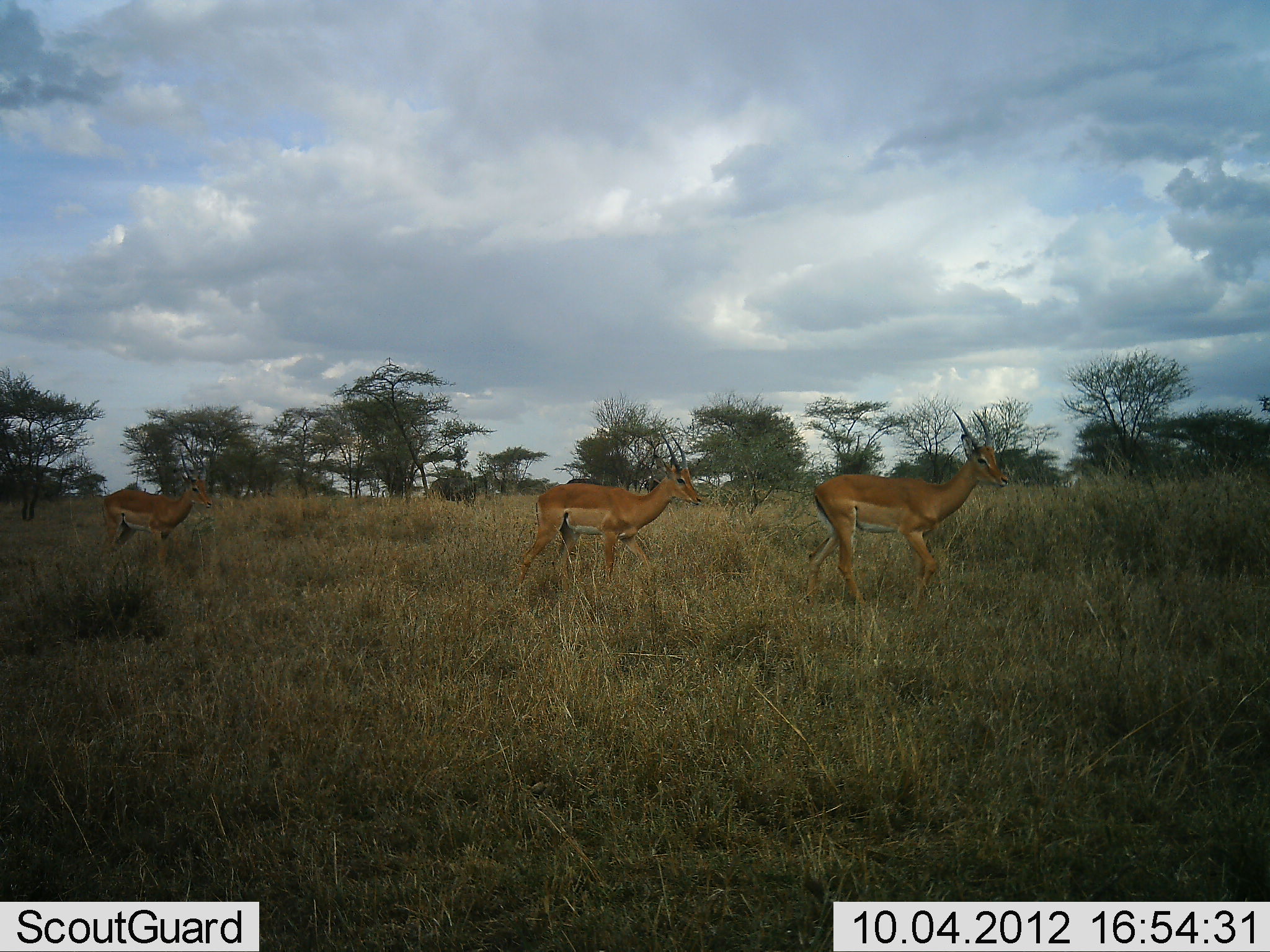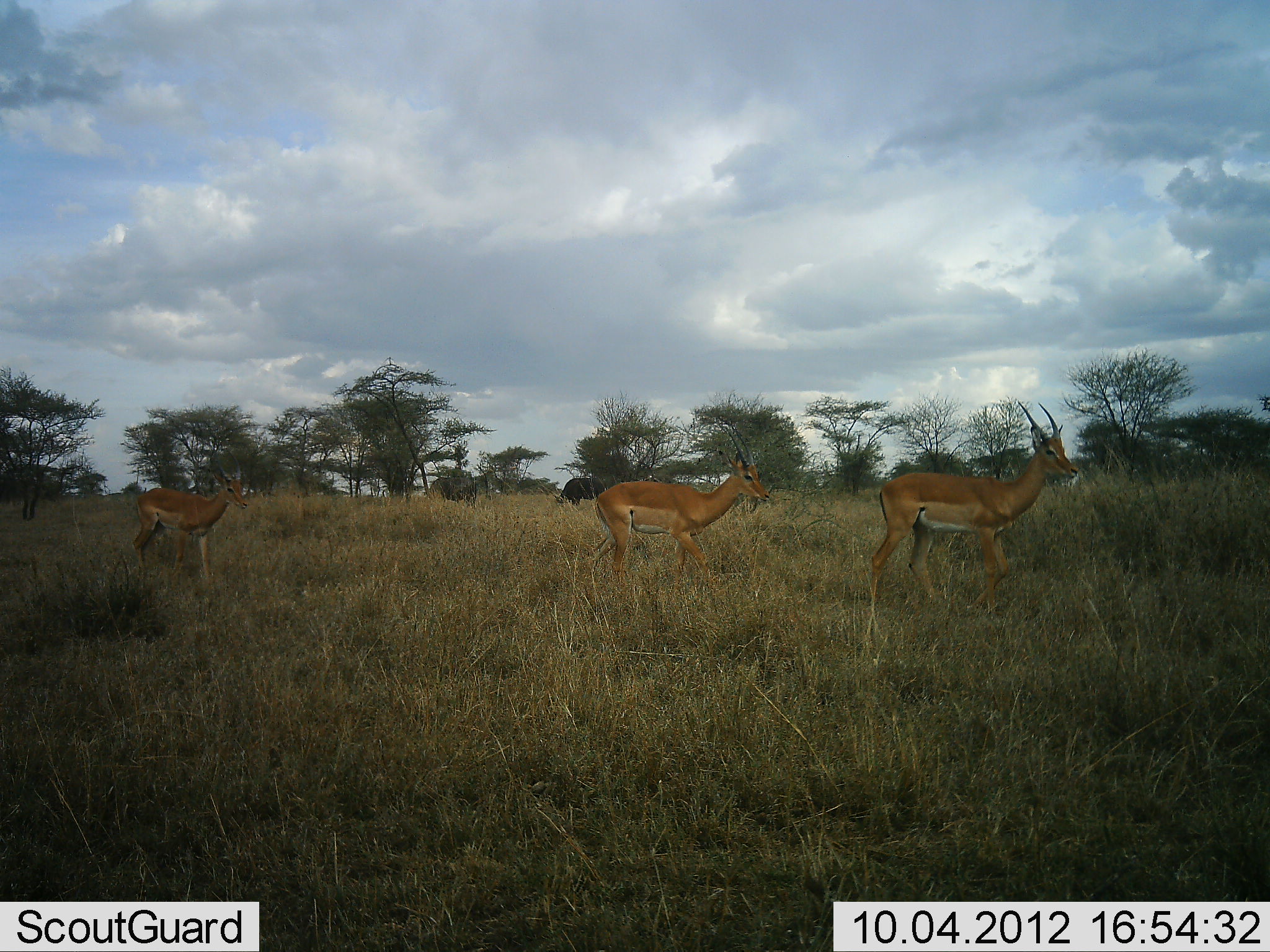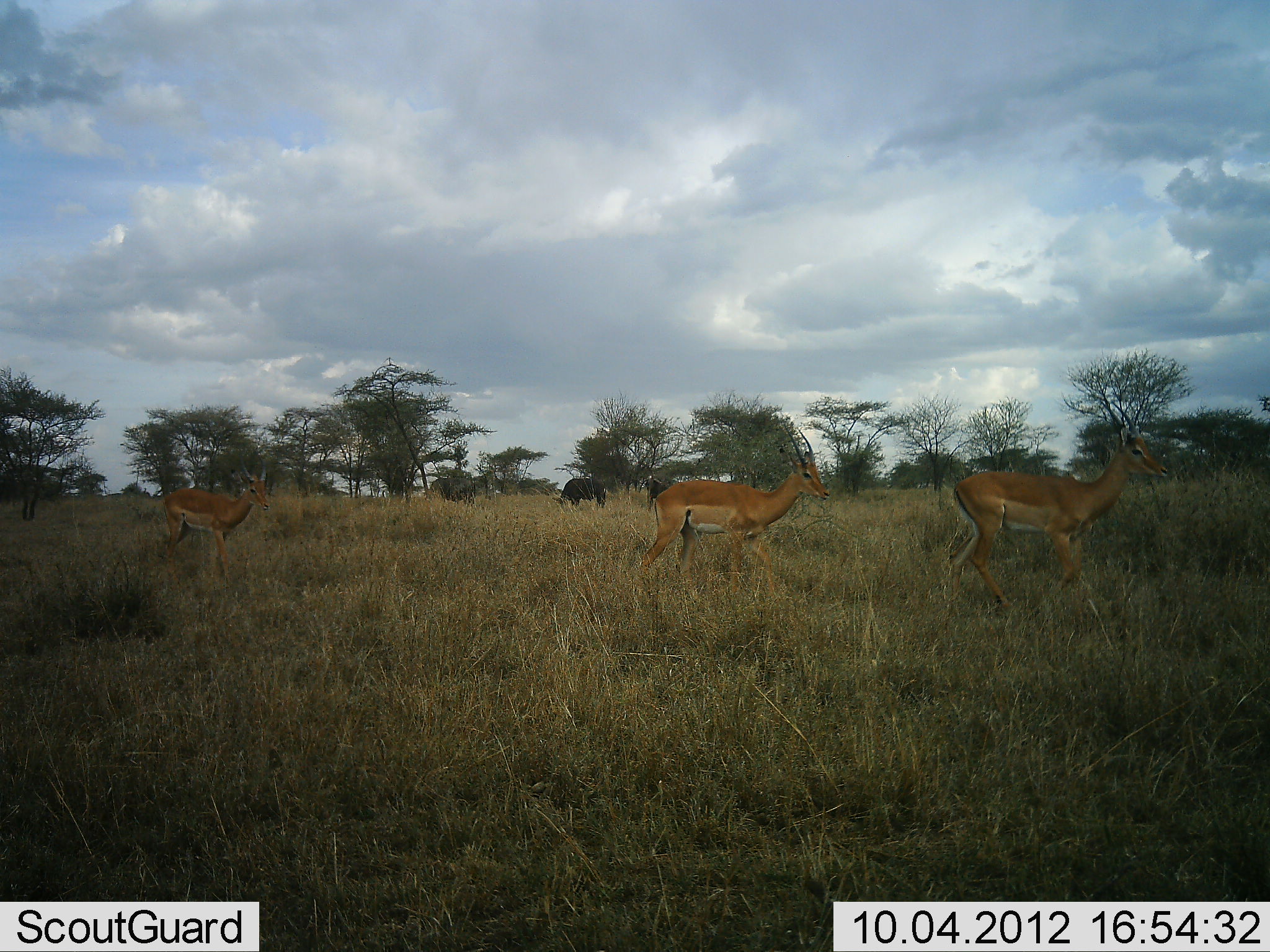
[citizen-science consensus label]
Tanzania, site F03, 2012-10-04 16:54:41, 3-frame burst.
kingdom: Animalia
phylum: Chordata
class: Mammalia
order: Artiodactyla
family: Bovidae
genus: Nanger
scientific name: Nanger granti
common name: grant's gazelle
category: gazellegrants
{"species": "gazellegrants (grant's gazelle) (Nanger granti)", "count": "3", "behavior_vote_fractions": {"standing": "9%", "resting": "9%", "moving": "82%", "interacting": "0%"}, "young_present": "18%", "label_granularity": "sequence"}